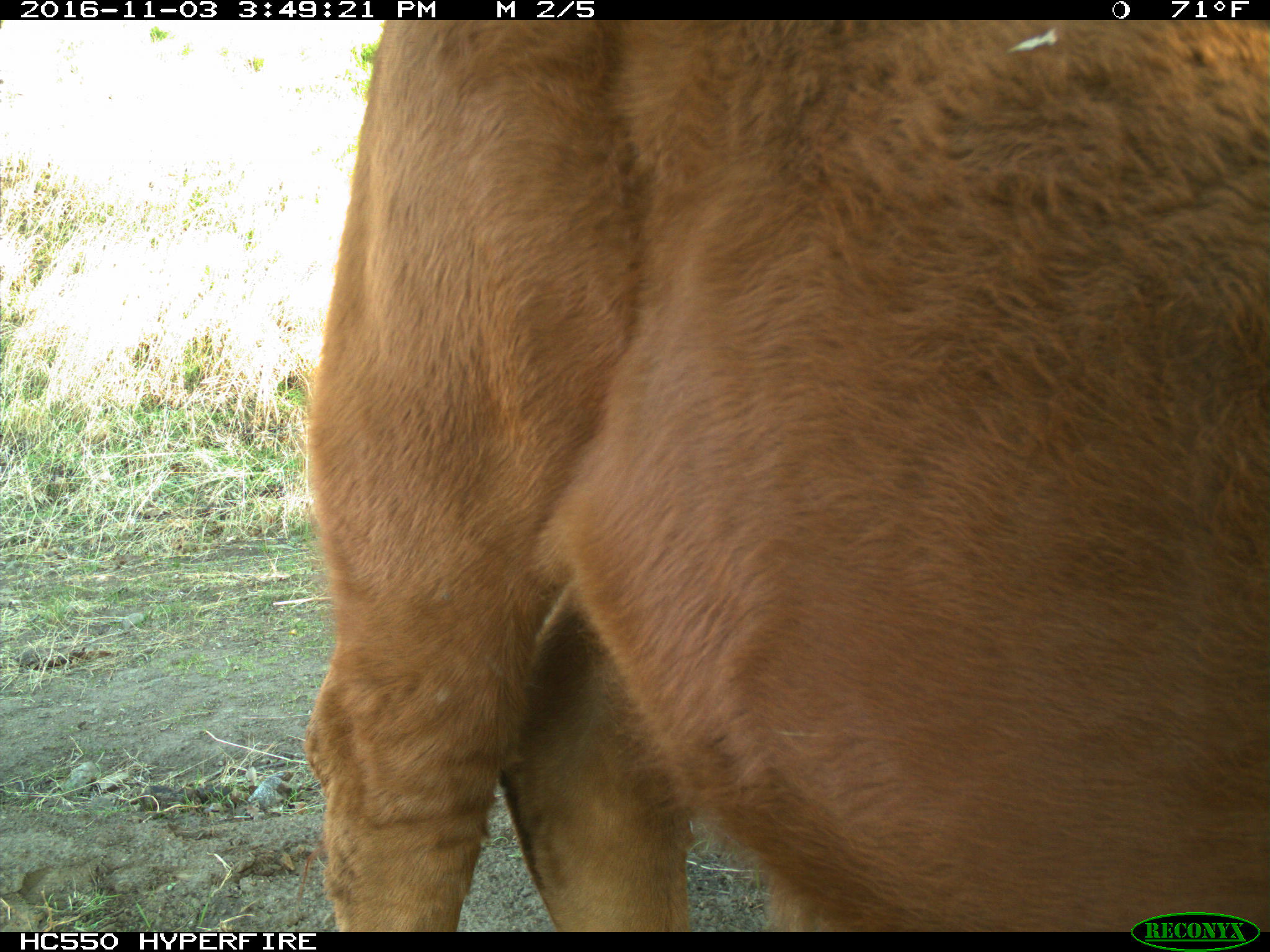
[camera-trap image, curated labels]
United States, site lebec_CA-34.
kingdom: Animalia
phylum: Chordata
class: Mammalia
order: Artiodactyla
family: Bovidae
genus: Bos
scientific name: Bos taurus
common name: domestic cow